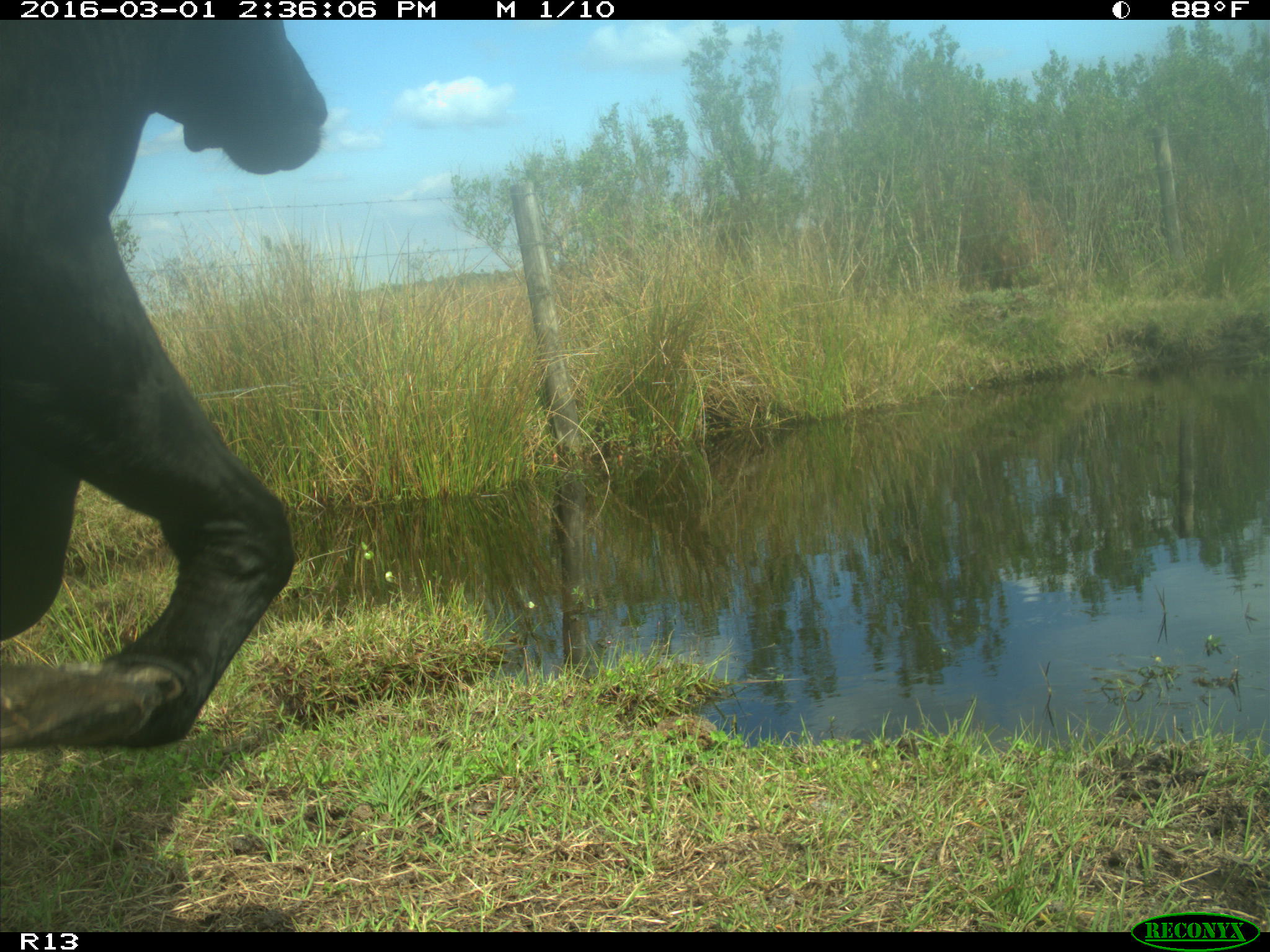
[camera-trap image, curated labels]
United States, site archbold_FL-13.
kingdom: Animalia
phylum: Chordata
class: Mammalia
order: Artiodactyla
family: Bovidae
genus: Bos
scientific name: Bos taurus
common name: domestic cow